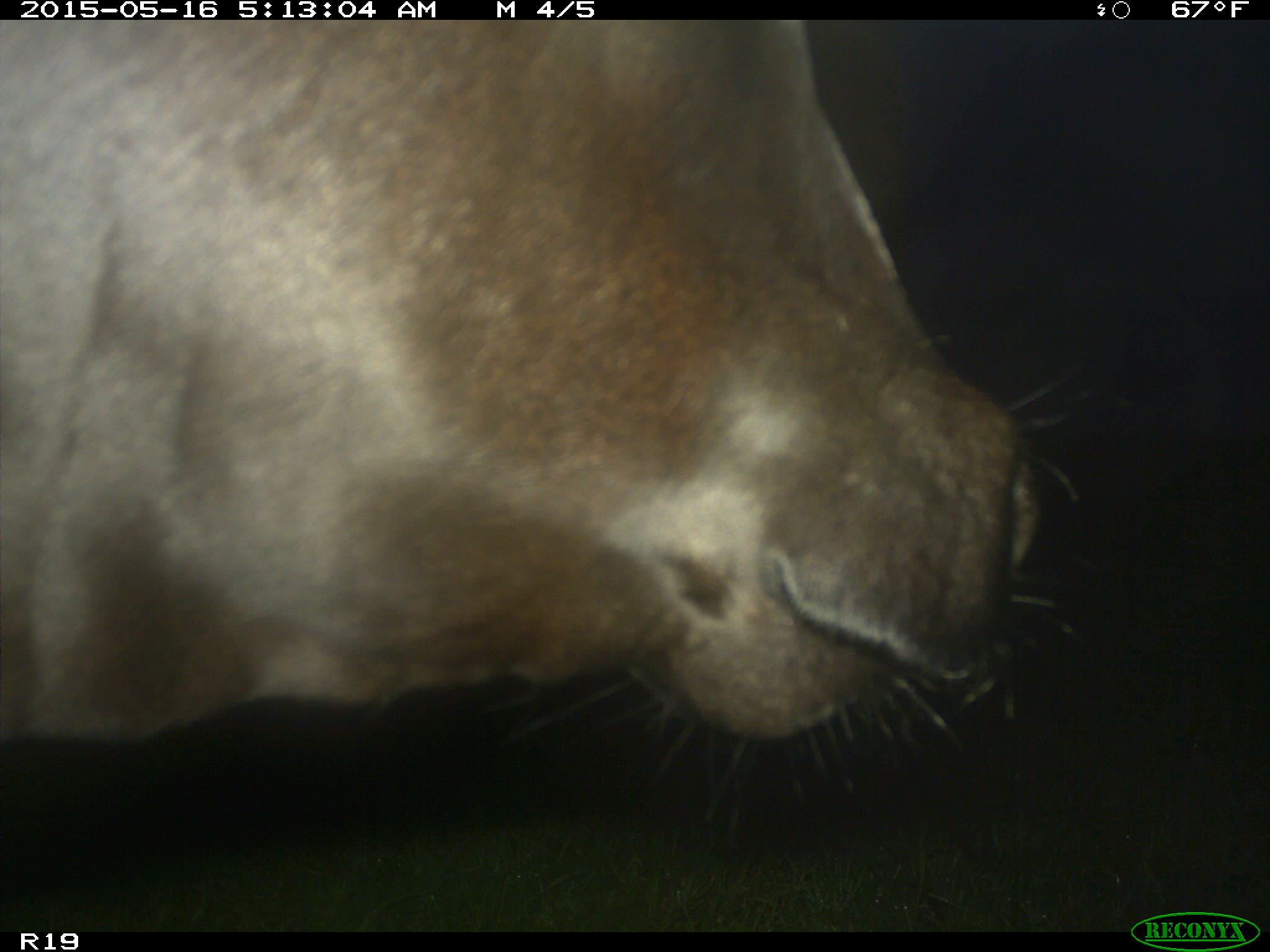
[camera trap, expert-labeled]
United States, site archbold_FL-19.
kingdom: Animalia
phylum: Chordata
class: Mammalia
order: Artiodactyla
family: Bovidae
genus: Bos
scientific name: Bos taurus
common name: domestic cow